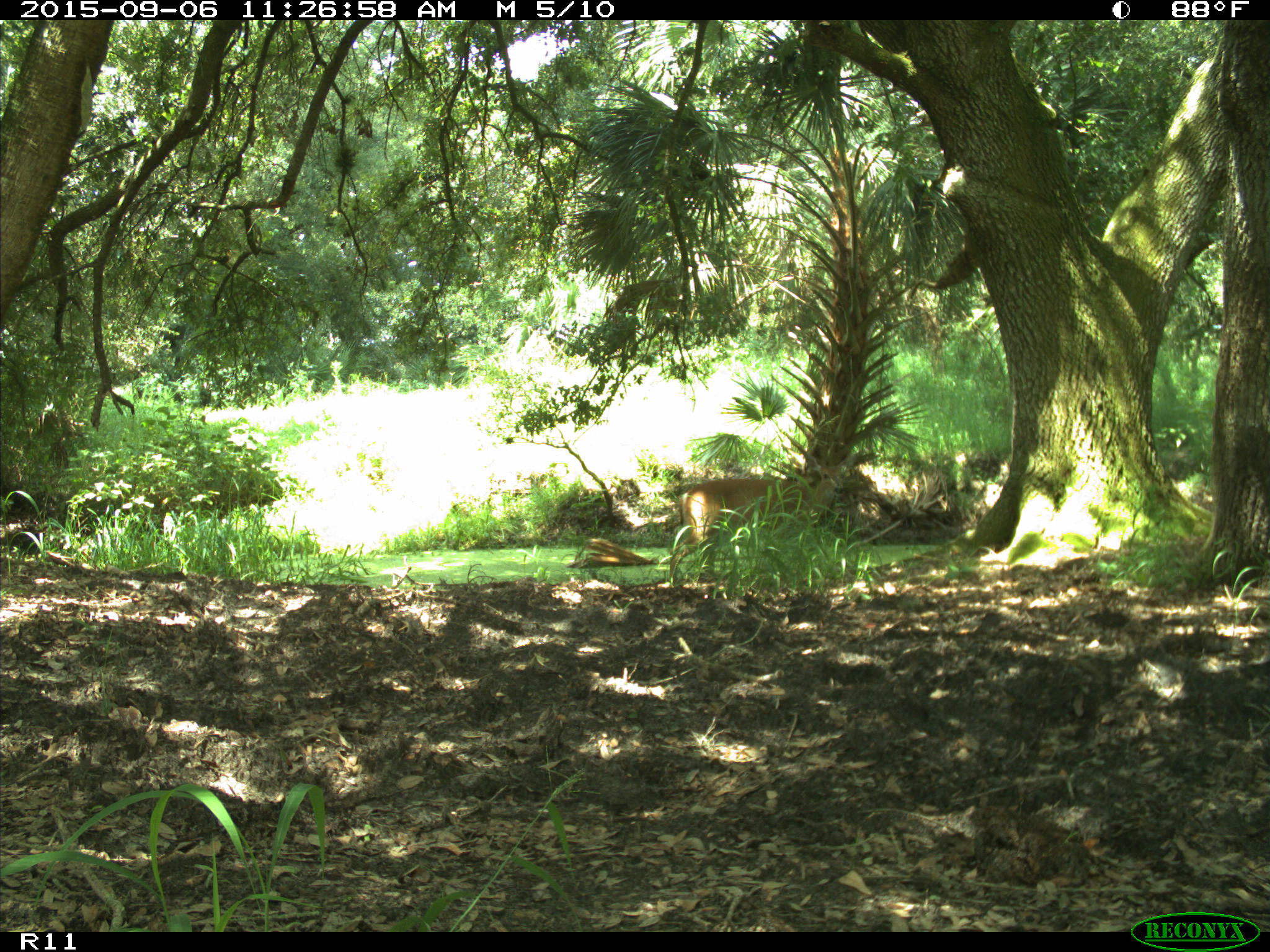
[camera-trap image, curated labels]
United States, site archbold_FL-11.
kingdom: Animalia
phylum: Chordata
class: Mammalia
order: Artiodactyla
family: Cervidae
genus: Odocoileus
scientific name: Odocoileus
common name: deer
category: unidentified deer